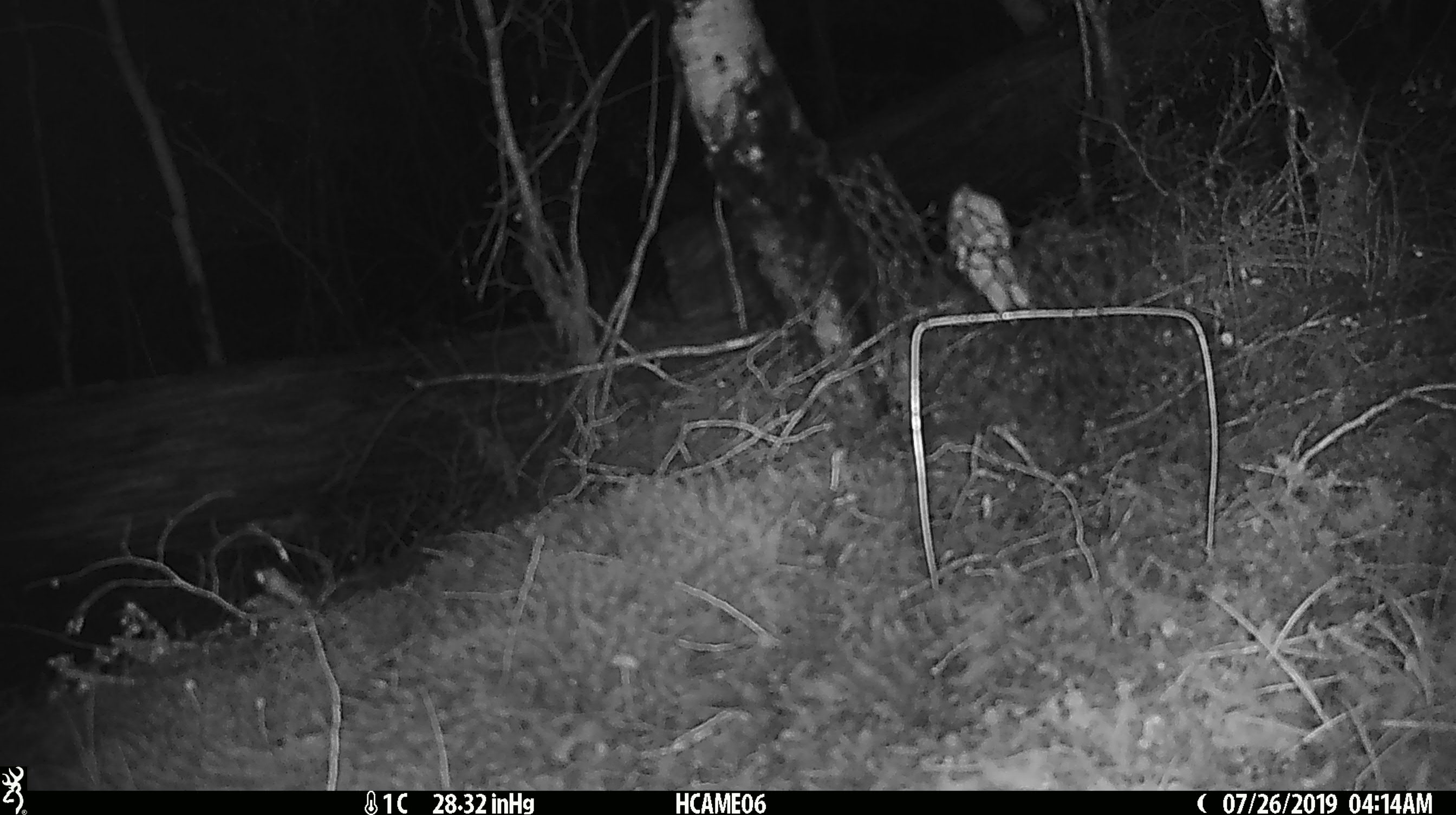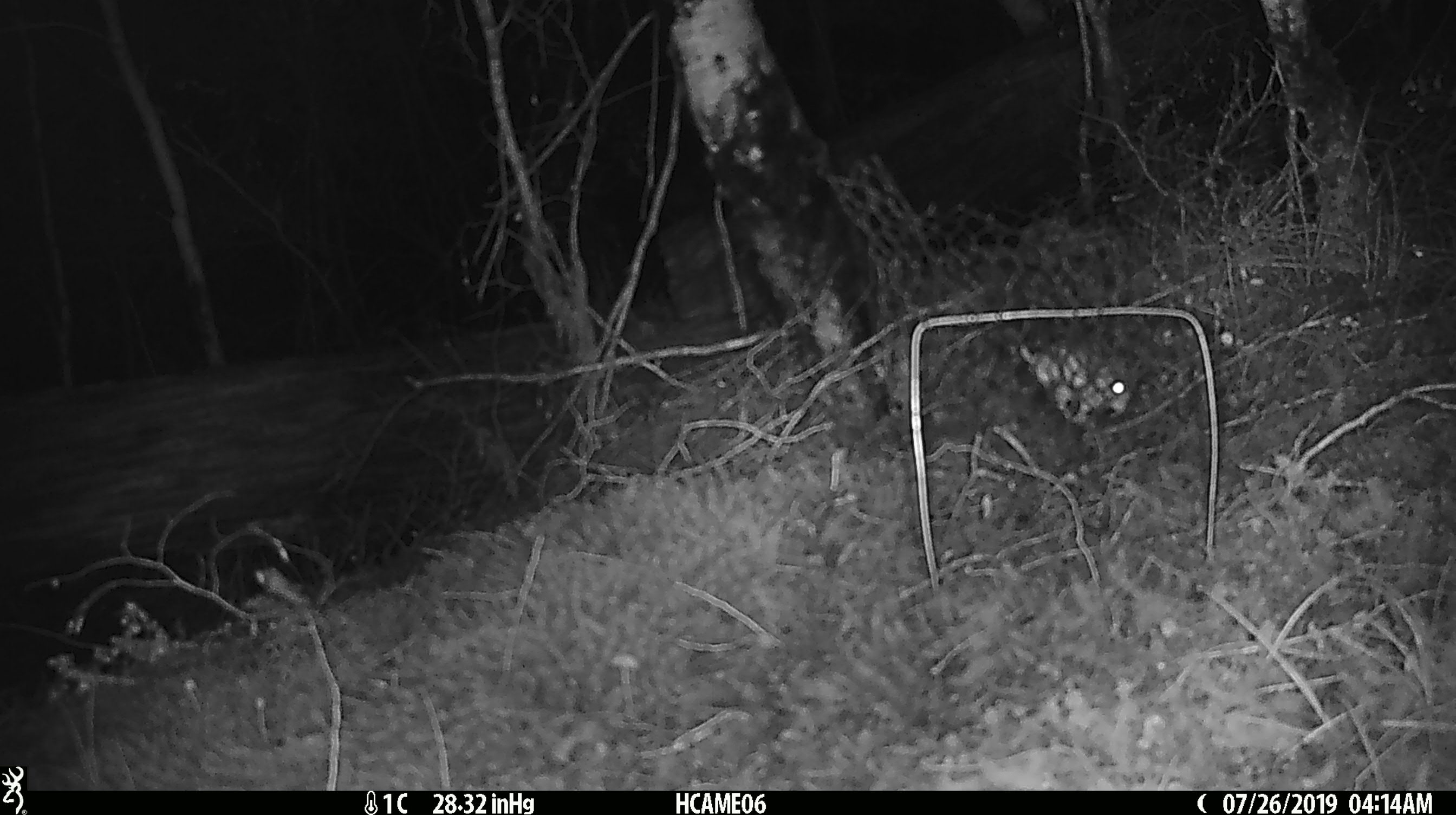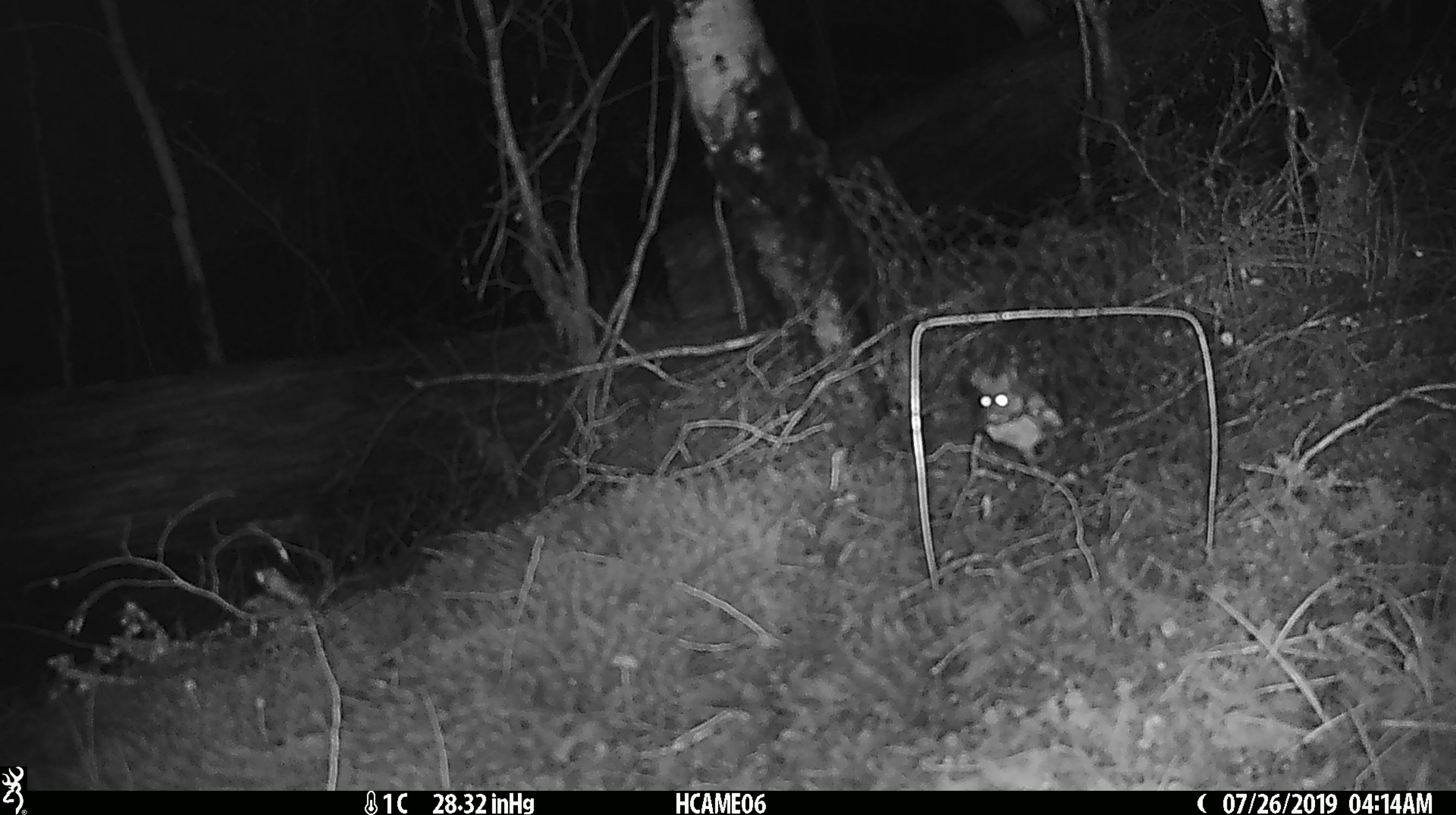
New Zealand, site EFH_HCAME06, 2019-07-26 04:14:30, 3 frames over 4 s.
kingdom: Animalia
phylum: Chordata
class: Mammalia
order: Rodentia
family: Muridae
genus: Mus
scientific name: Mus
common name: mouse